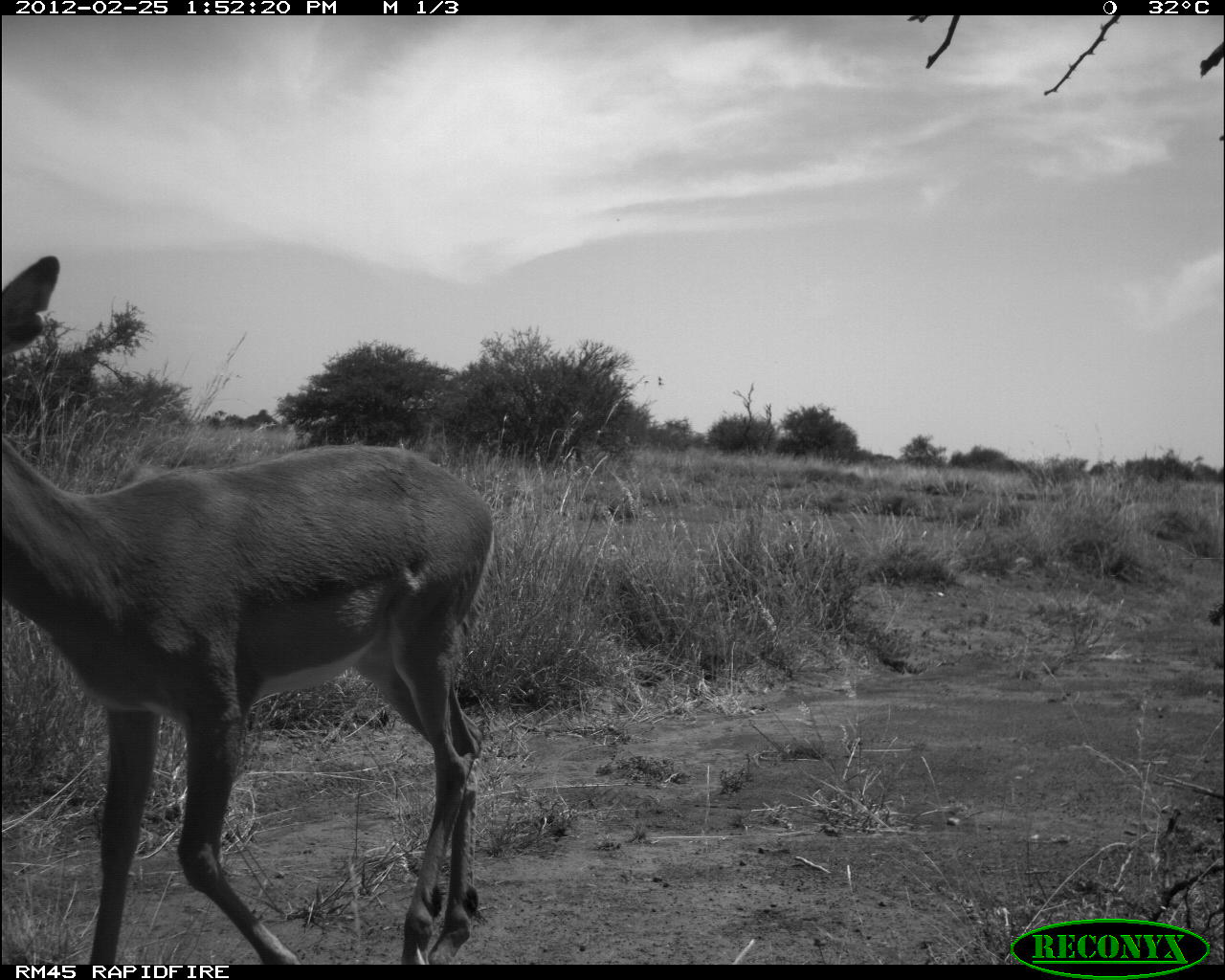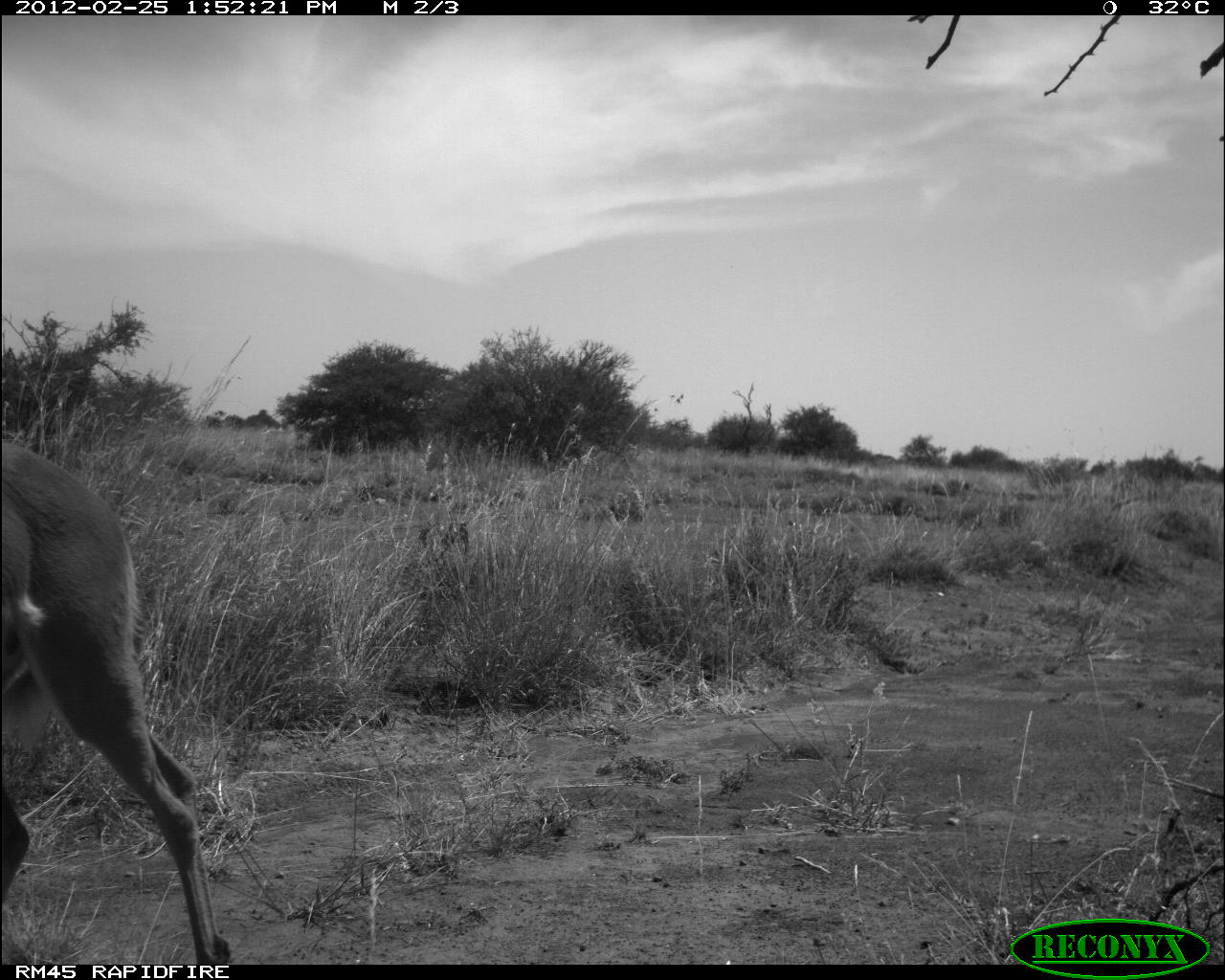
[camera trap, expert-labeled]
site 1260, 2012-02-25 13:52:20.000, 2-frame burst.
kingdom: Animalia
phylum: Chordata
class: Mammalia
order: Artiodactyla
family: Bovidae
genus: Aepyceros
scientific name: Aepyceros melampus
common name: impala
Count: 1.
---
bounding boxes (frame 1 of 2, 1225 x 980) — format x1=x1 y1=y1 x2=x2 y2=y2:
aepyceros melampus: x1=0 y1=255 x2=497 y2=965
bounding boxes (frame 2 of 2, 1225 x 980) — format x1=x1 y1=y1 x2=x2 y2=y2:
aepyceros melampus: x1=1 y1=440 x2=230 y2=964